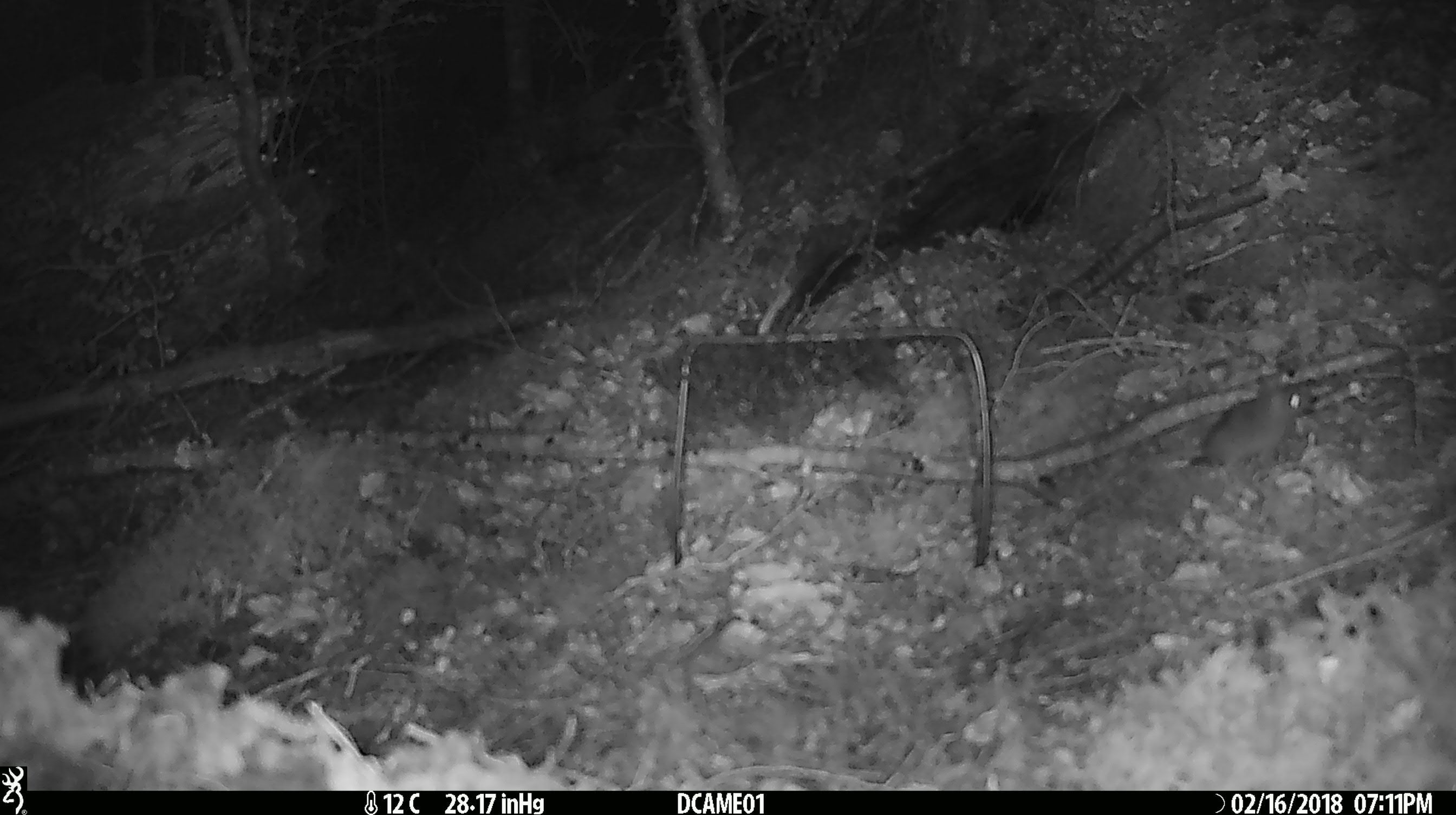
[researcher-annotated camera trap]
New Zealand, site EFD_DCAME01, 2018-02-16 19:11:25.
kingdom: Animalia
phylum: Chordata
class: Mammalia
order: Rodentia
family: Muridae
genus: Mus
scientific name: Mus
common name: mouse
Mouse (Mus).